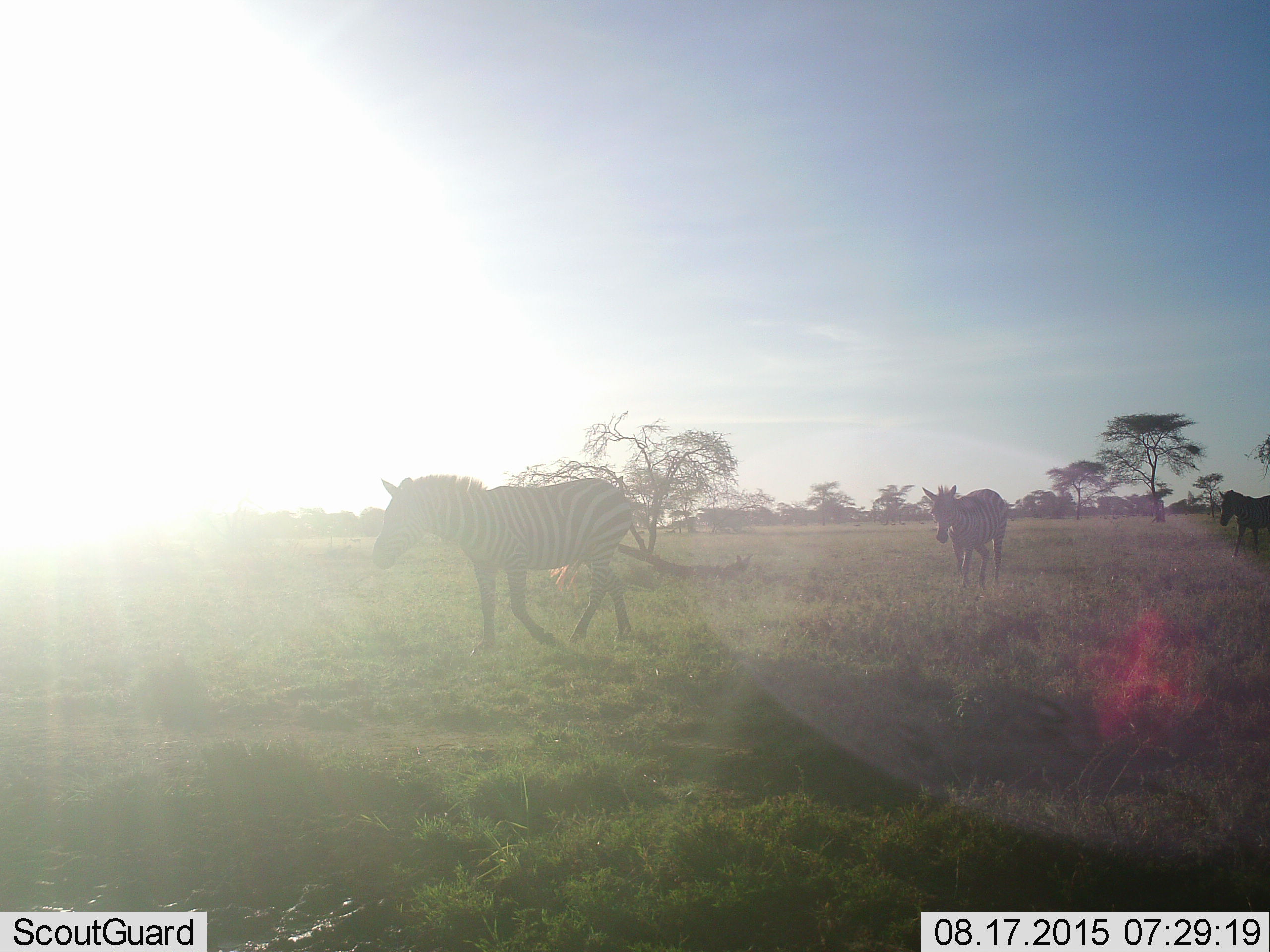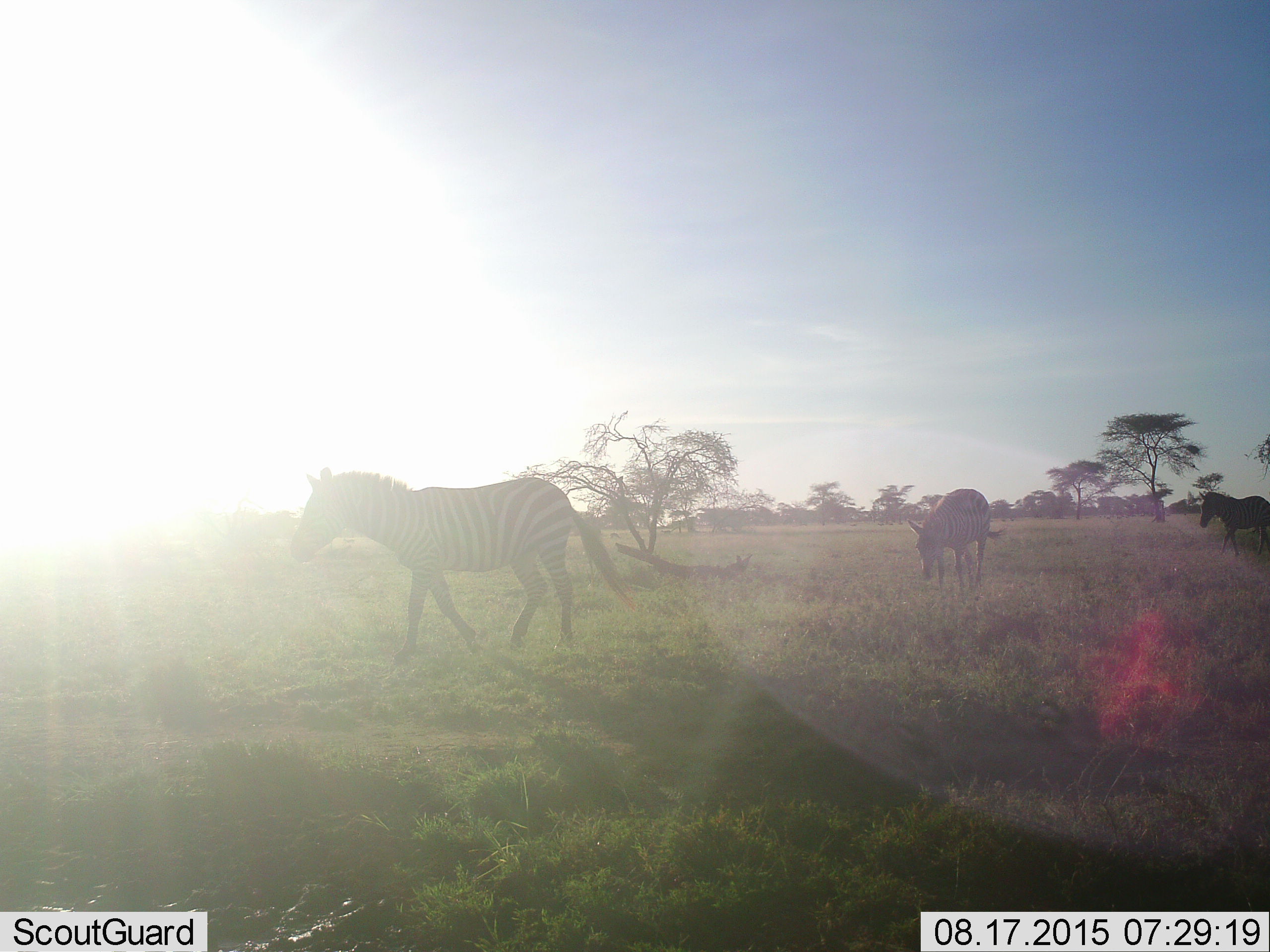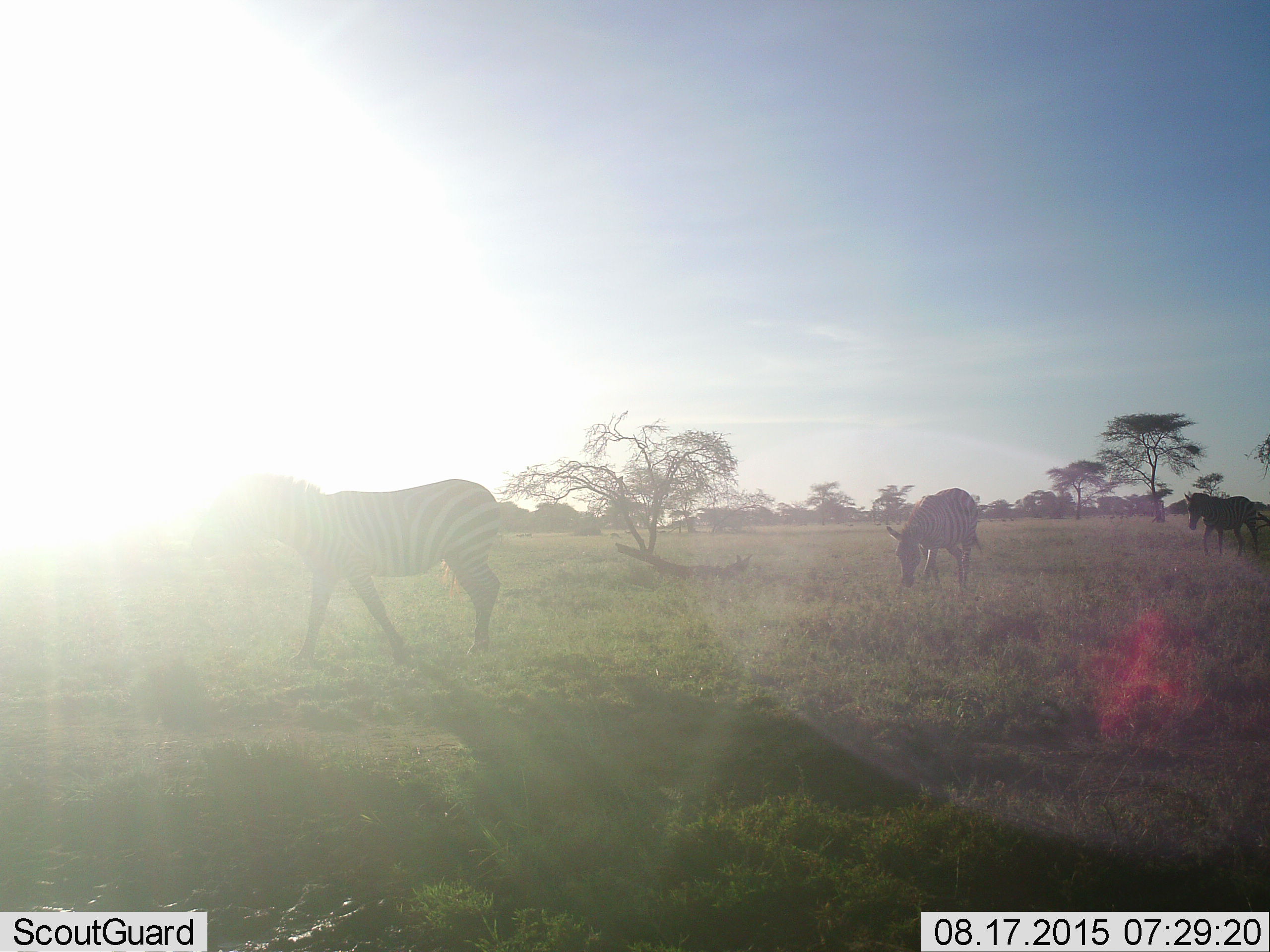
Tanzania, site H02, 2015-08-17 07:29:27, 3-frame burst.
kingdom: Animalia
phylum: Chordata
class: Mammalia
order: Perissodactyla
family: Equidae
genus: Equus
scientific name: Equus quagga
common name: plains zebra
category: zebra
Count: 3.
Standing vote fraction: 0%.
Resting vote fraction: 0%.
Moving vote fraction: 100%.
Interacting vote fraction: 0%.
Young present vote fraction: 0%.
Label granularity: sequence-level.